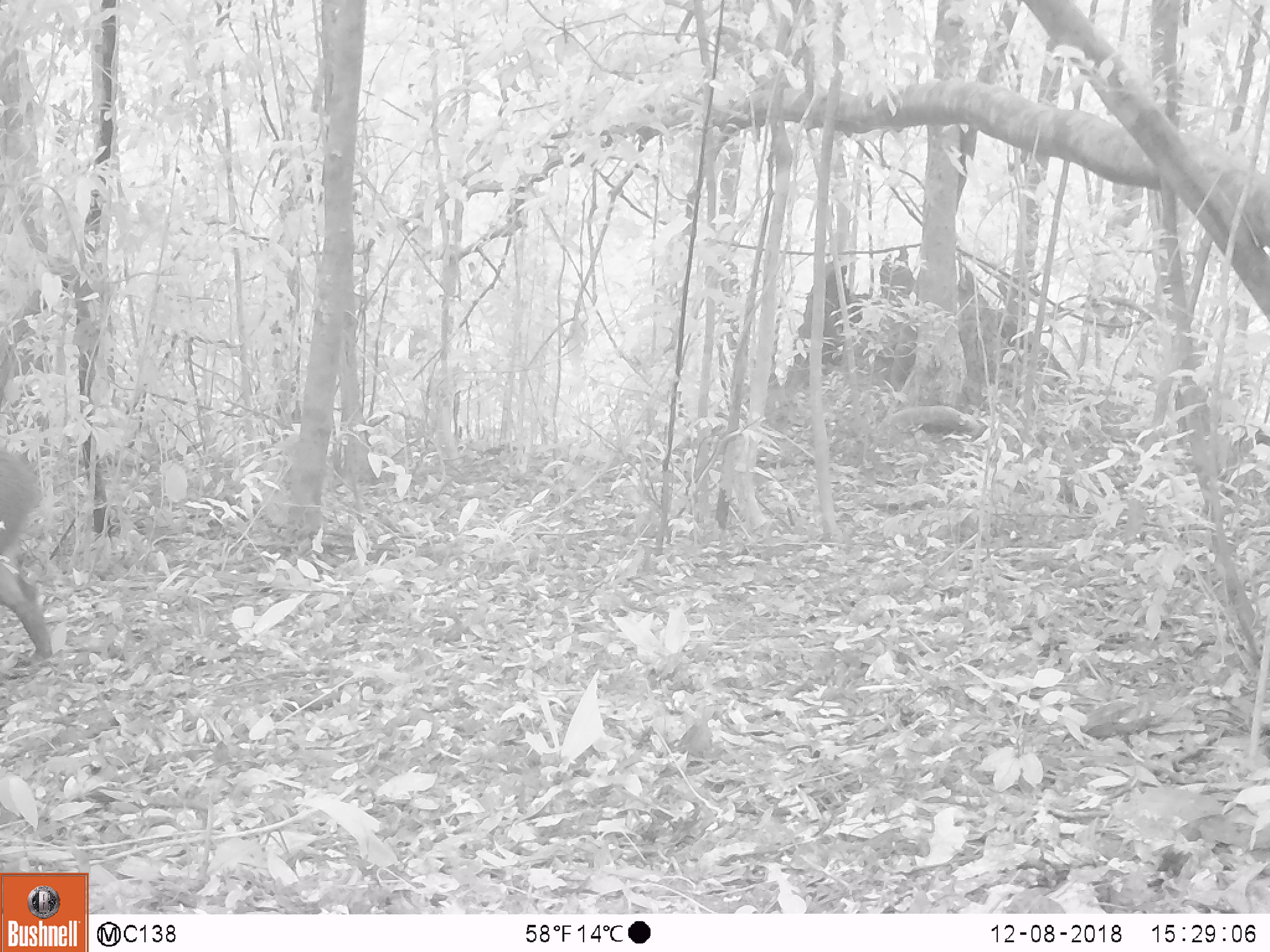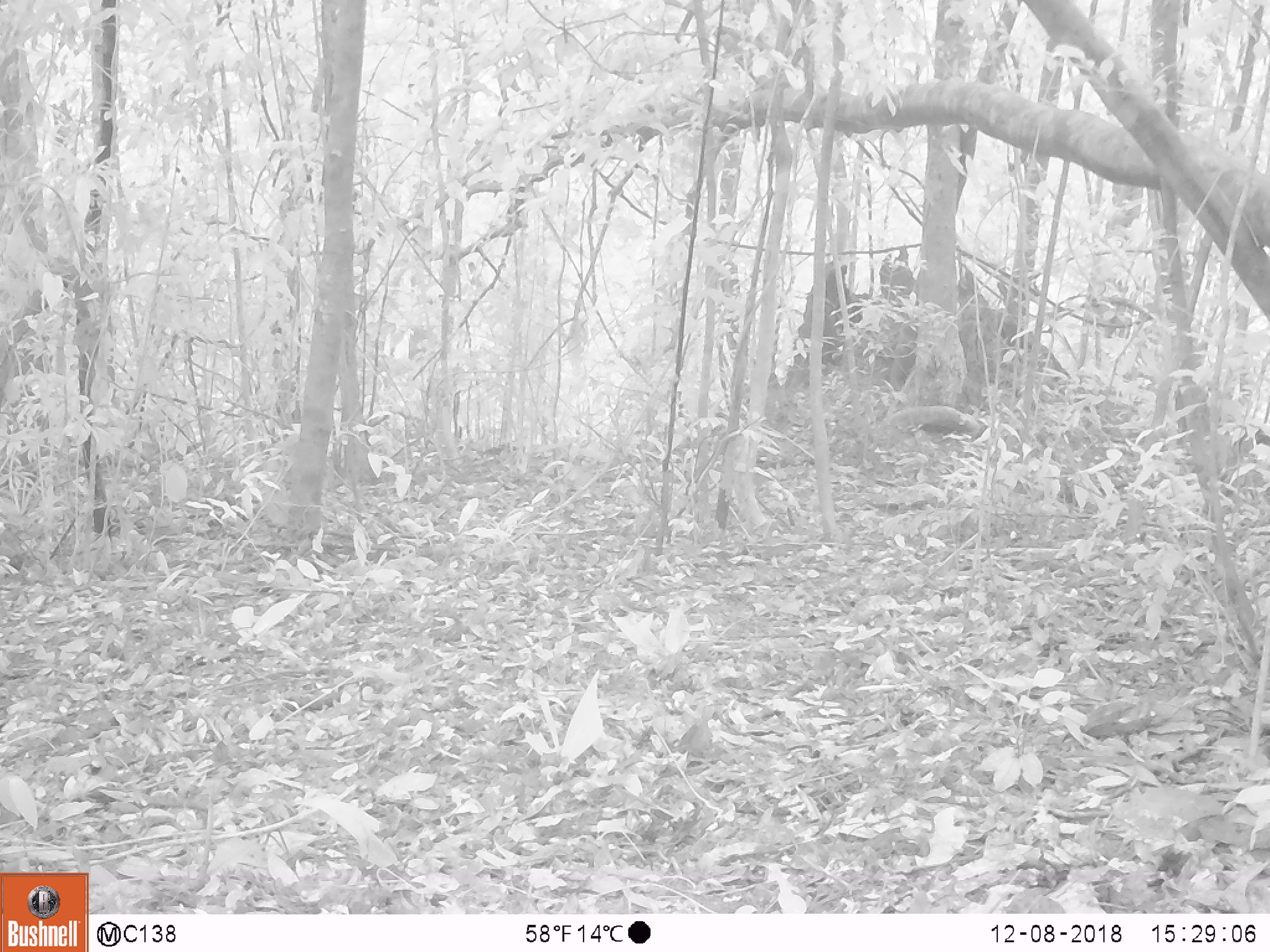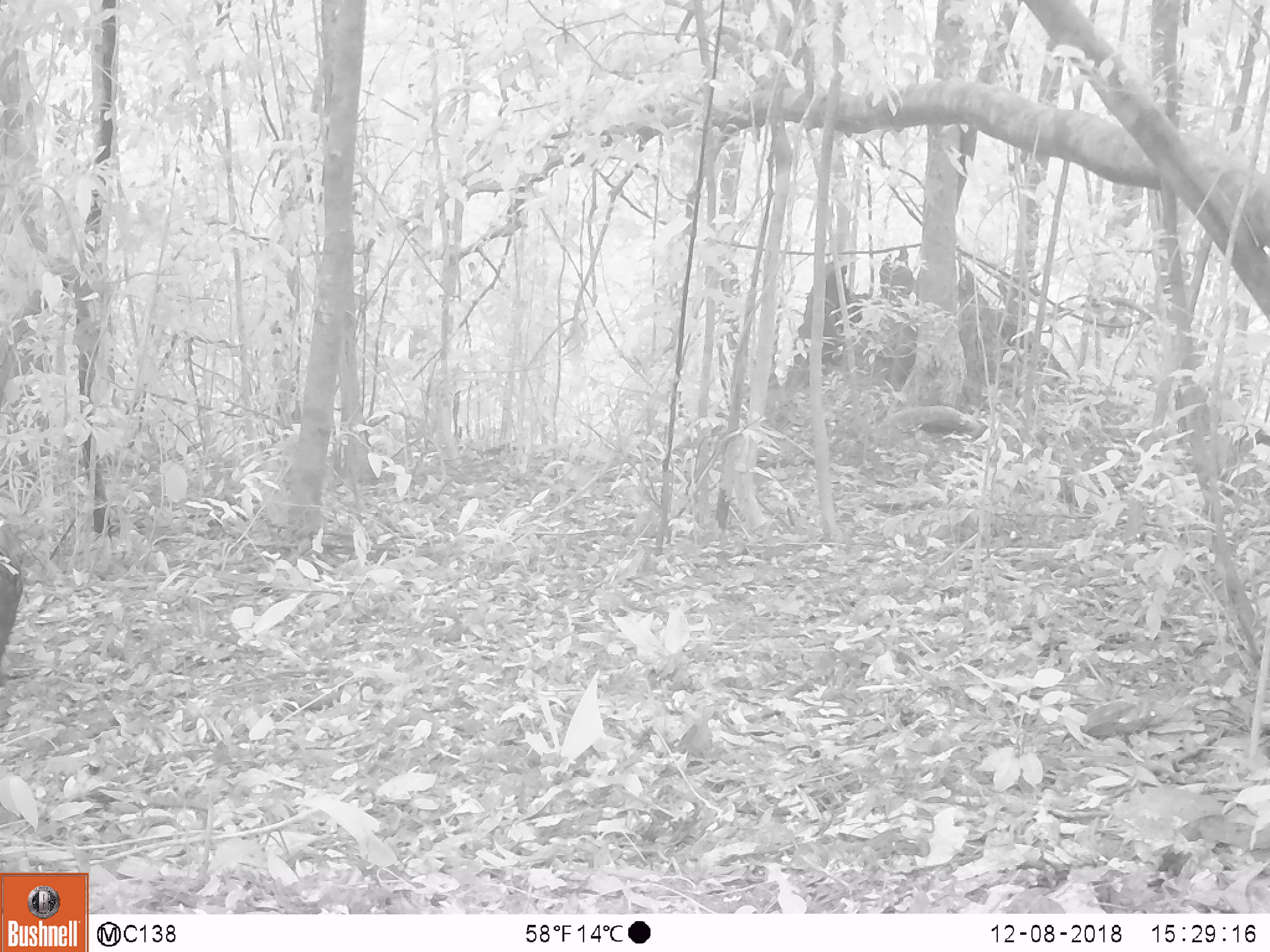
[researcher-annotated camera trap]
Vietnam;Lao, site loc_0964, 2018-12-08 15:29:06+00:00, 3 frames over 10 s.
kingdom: Animalia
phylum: Chordata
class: Mammalia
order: Artiodactyla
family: Suidae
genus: Sus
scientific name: Sus scrofa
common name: eurasian wild pig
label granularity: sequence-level